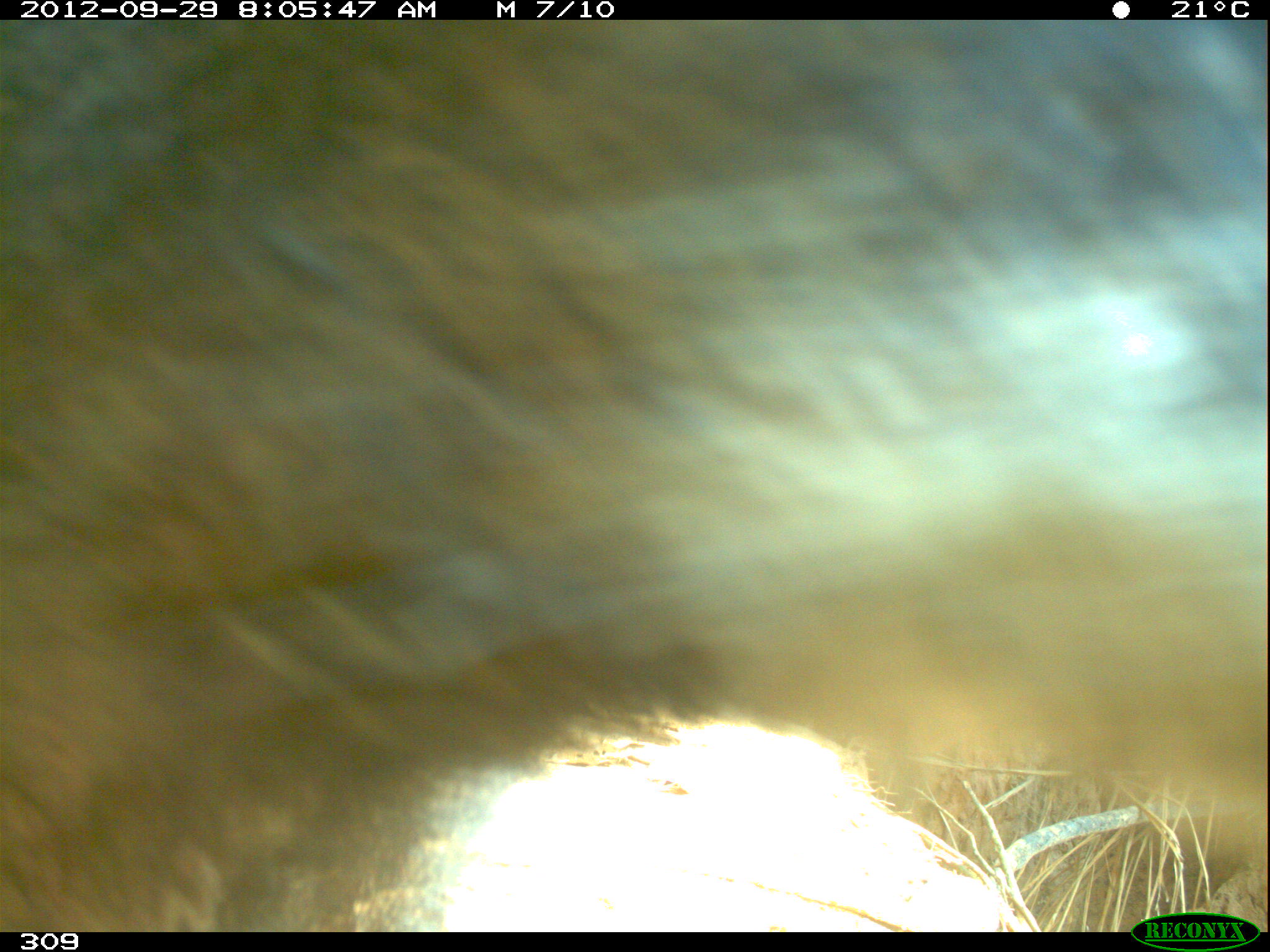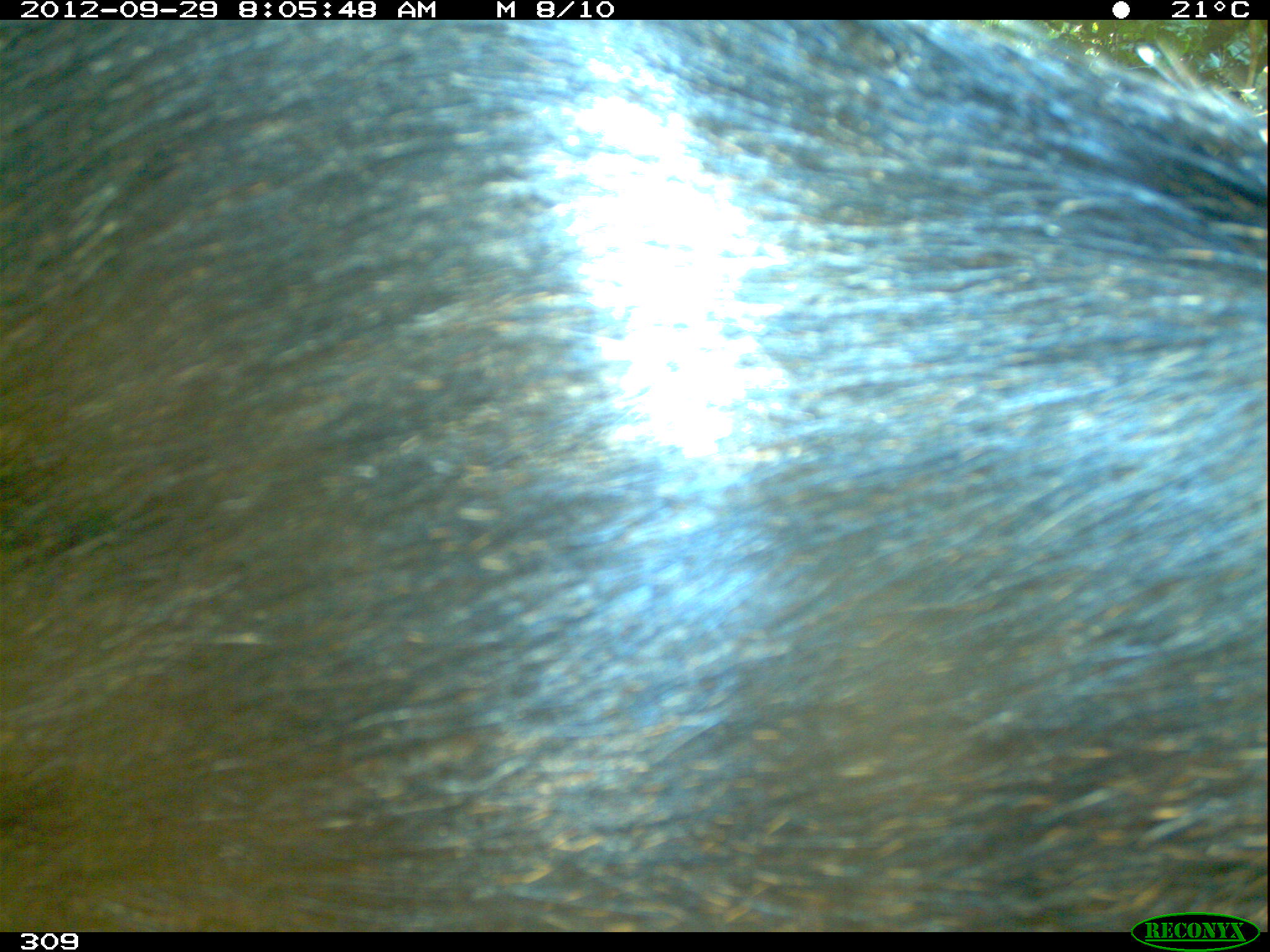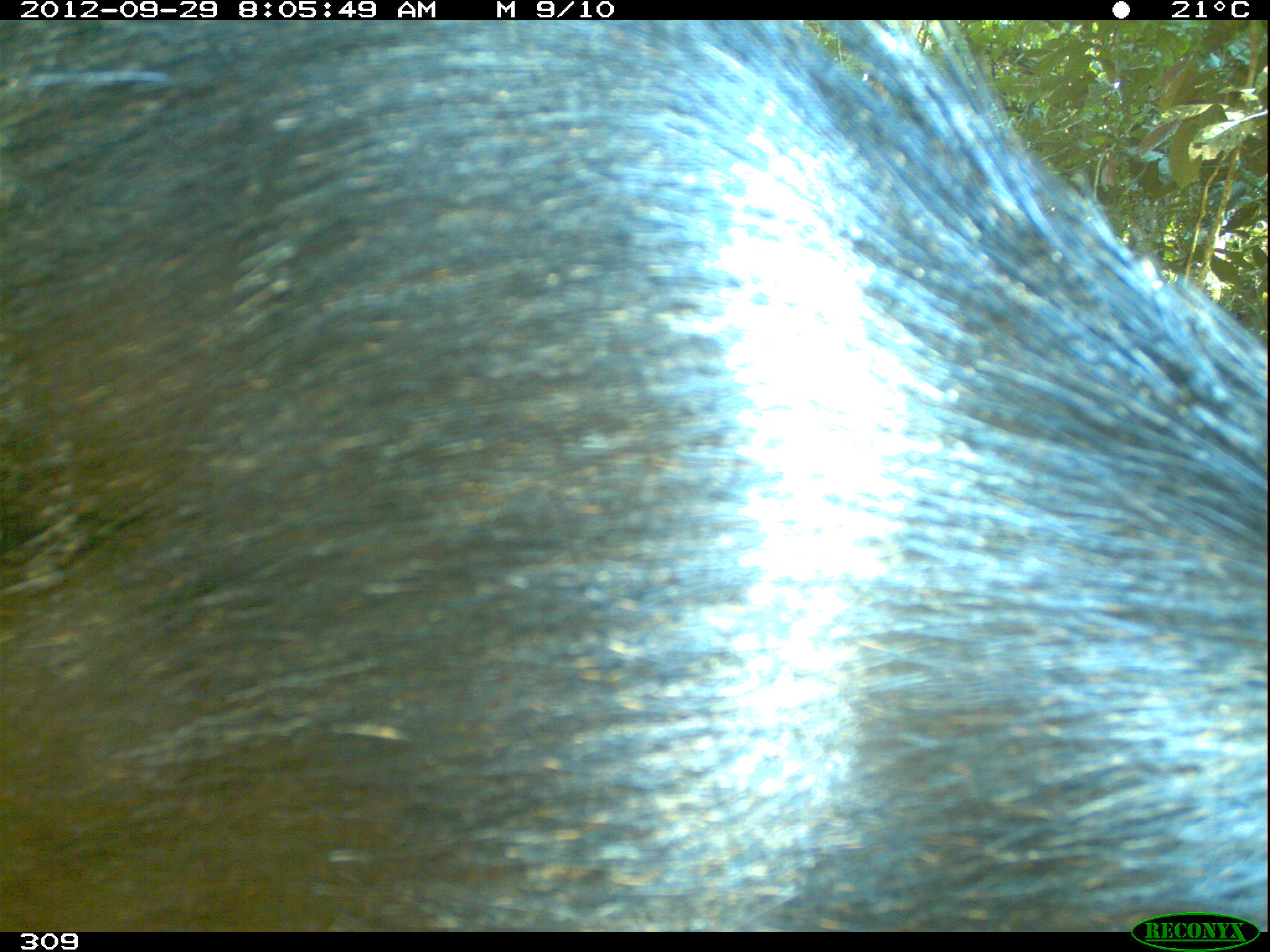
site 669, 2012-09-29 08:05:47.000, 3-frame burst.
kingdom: Animalia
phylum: Chordata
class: Mammalia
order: Artiodactyla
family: Tayassuidae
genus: Tayassu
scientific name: Tayassu pecari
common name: white-lipped peccary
Tayassu pecari (white-lipped peccary).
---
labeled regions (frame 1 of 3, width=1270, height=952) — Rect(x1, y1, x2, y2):
tayassu pecari: Rect(0, 19, 1266, 930)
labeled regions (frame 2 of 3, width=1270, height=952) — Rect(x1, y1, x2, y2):
tayassu pecari: Rect(0, 20, 1267, 932)